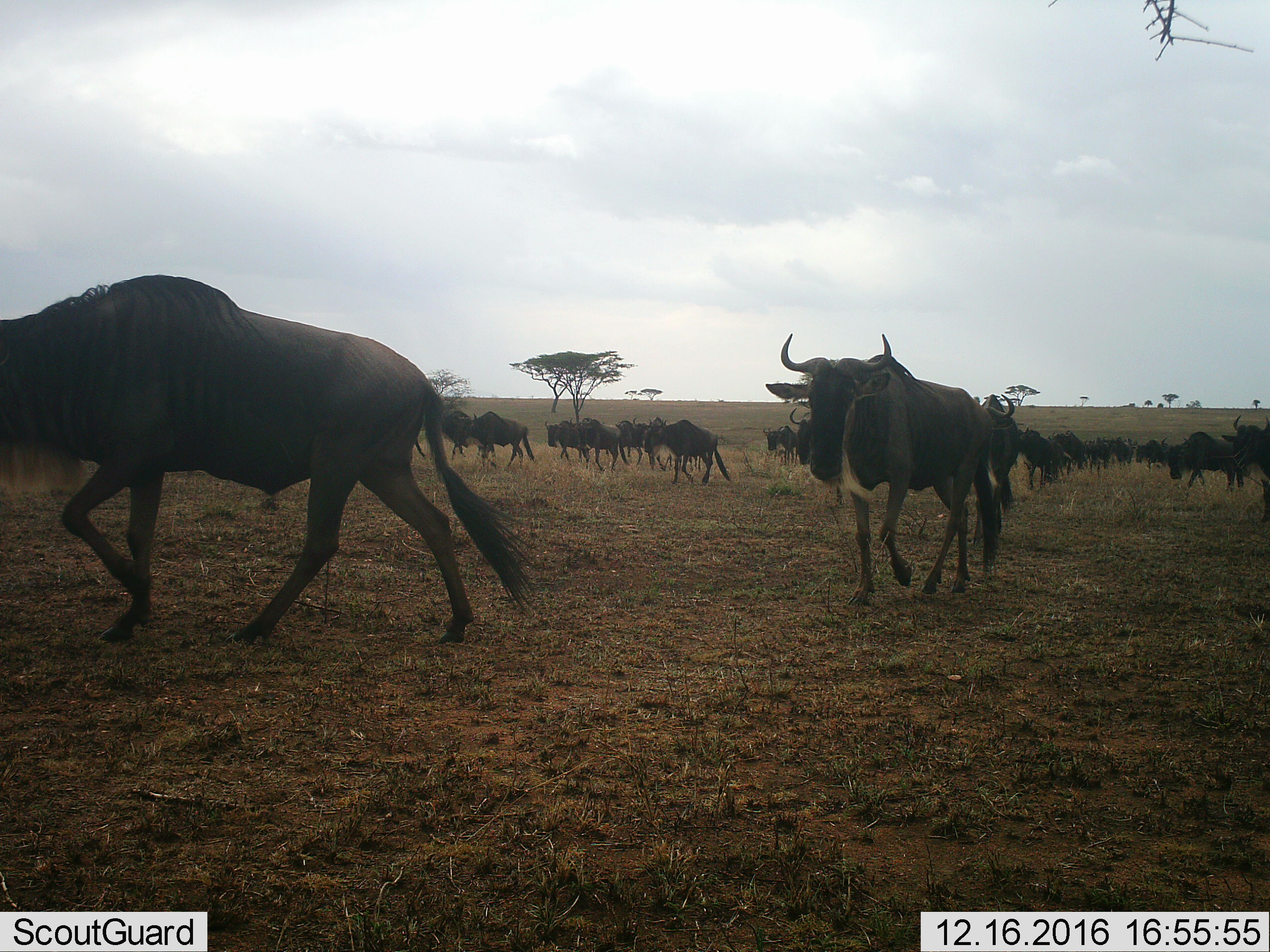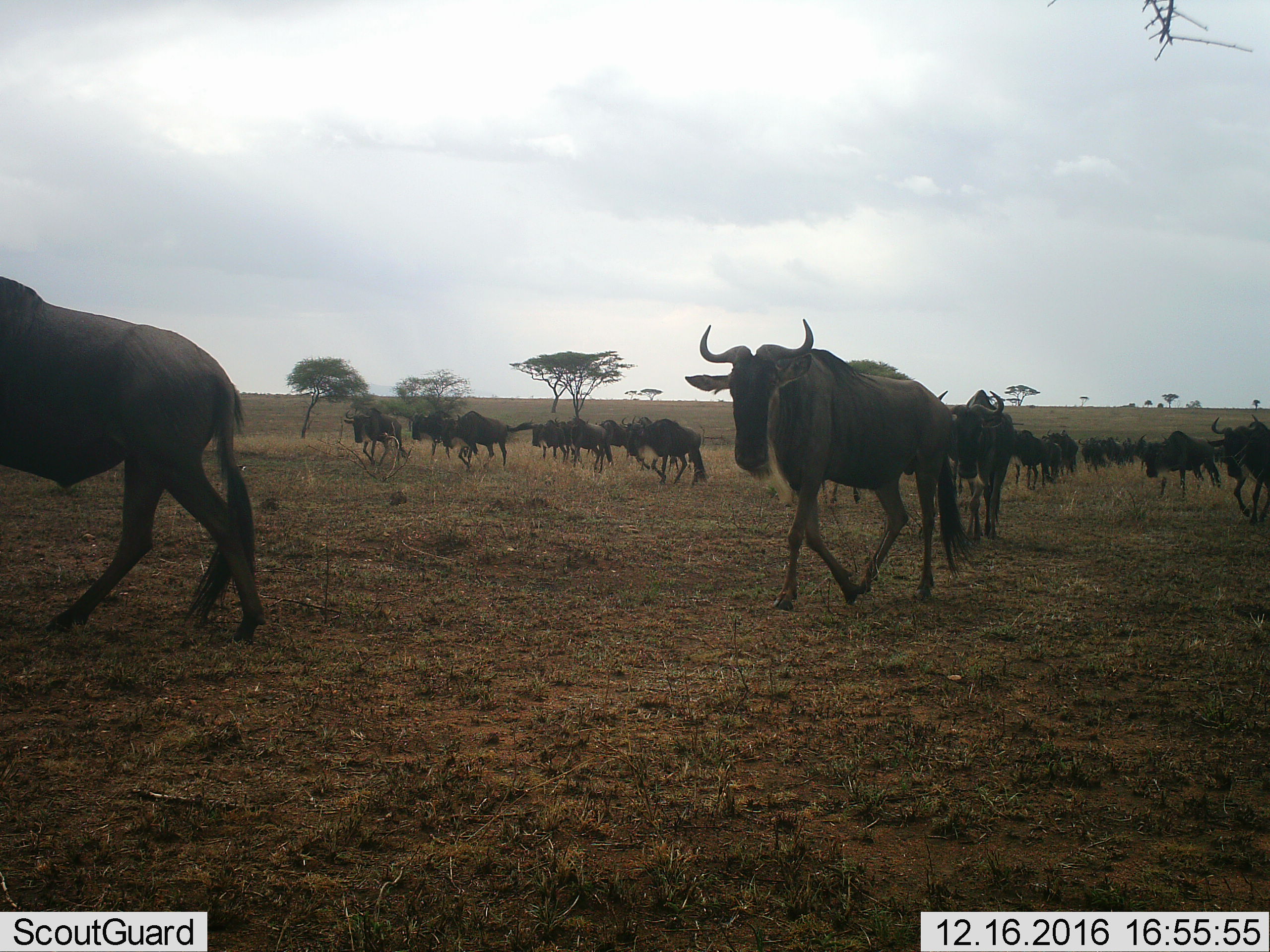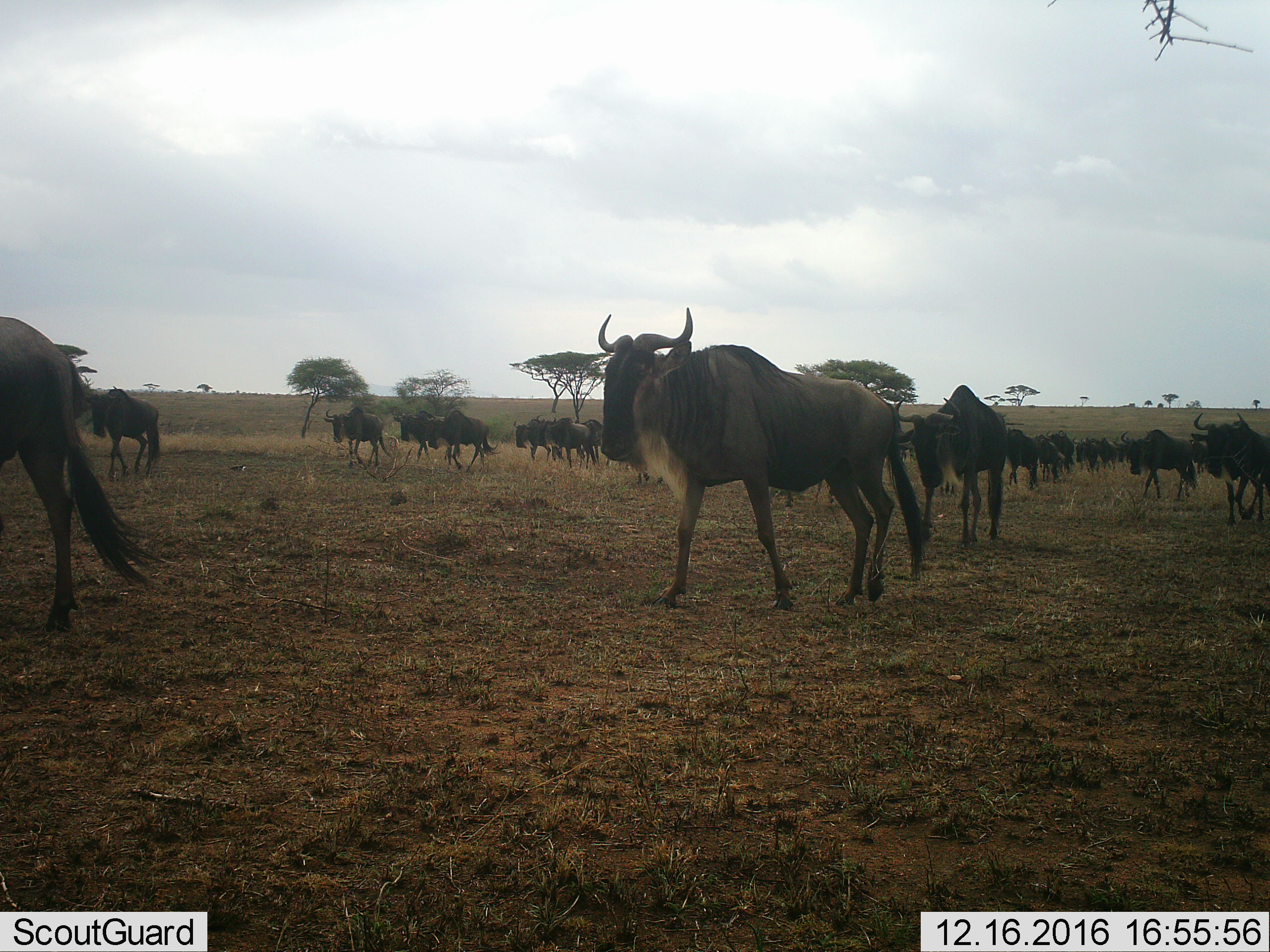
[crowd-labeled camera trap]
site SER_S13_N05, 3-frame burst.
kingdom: Animalia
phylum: Chordata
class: Mammalia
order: Artiodactyla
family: Bovidae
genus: Connochaetes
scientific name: Connochaetes taurinus taurinus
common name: blue wildebeest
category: wildebeestblue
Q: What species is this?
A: Wildebeestblue (blue wildebeest) (Connochaetes taurinus taurinus).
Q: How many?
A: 11-50.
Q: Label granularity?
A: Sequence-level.